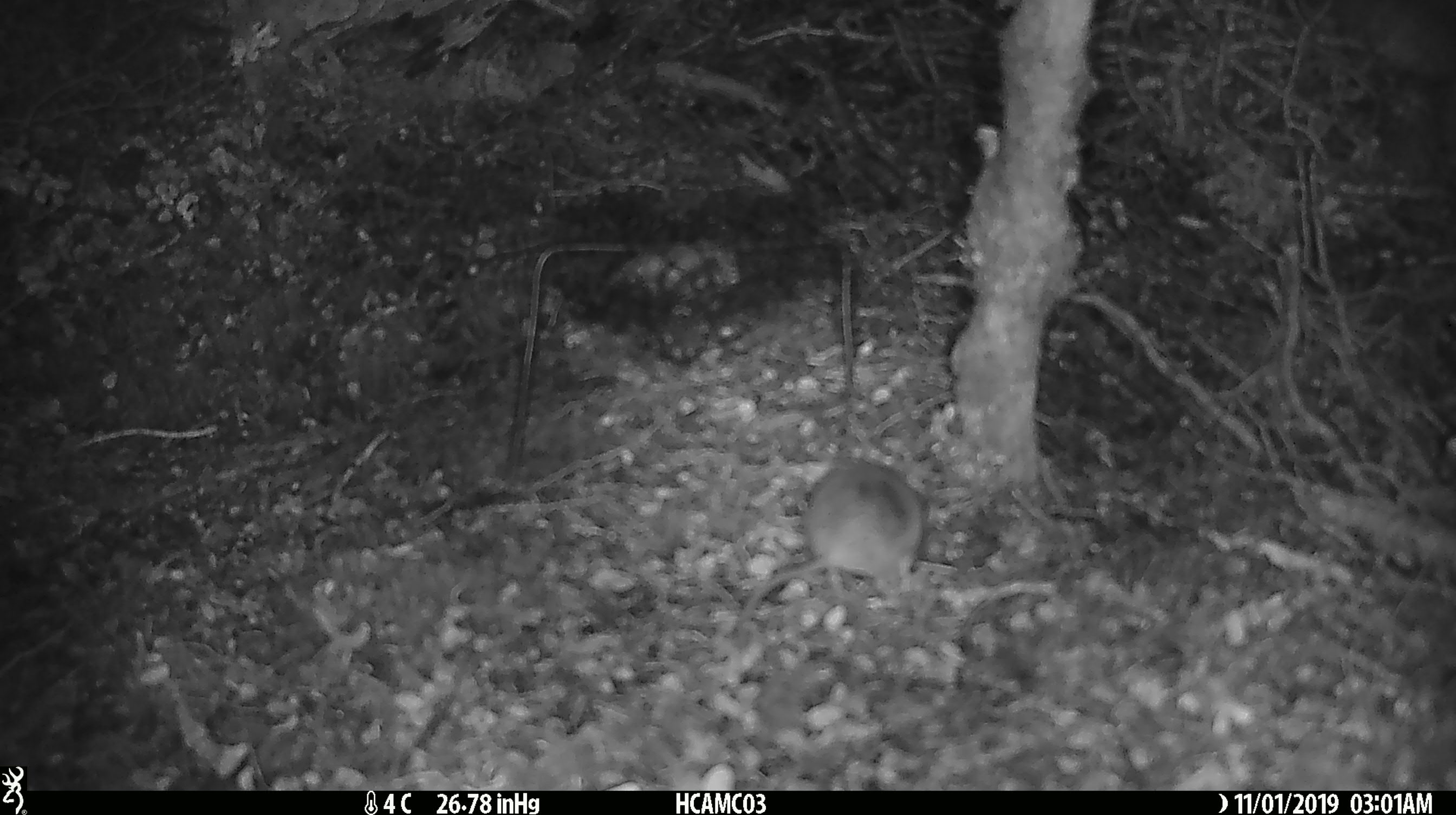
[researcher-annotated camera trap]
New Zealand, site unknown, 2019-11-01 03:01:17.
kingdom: Animalia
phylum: Chordata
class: Mammalia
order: Rodentia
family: Muridae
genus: Mus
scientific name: Mus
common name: mouse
Mouse (Mus).